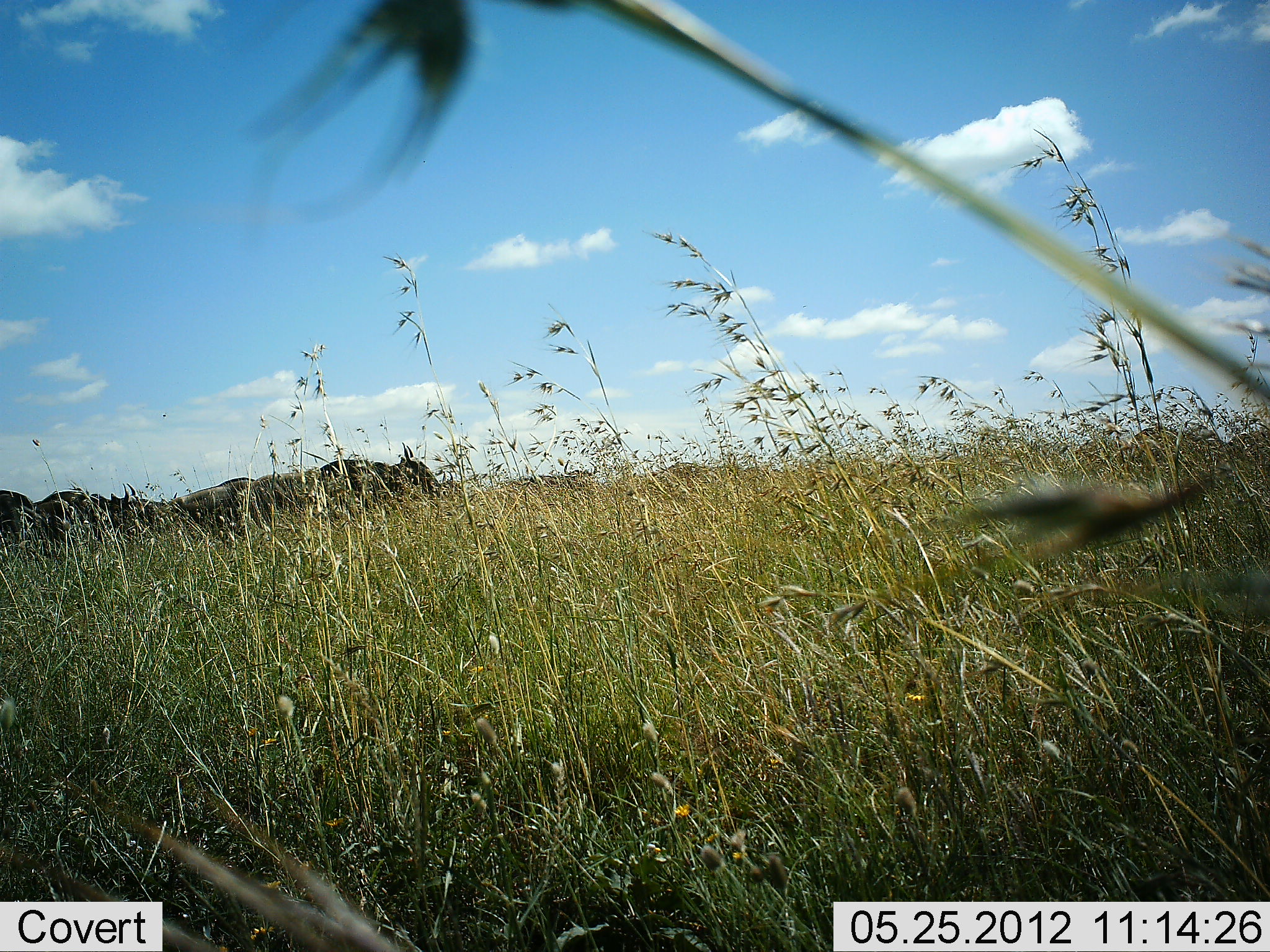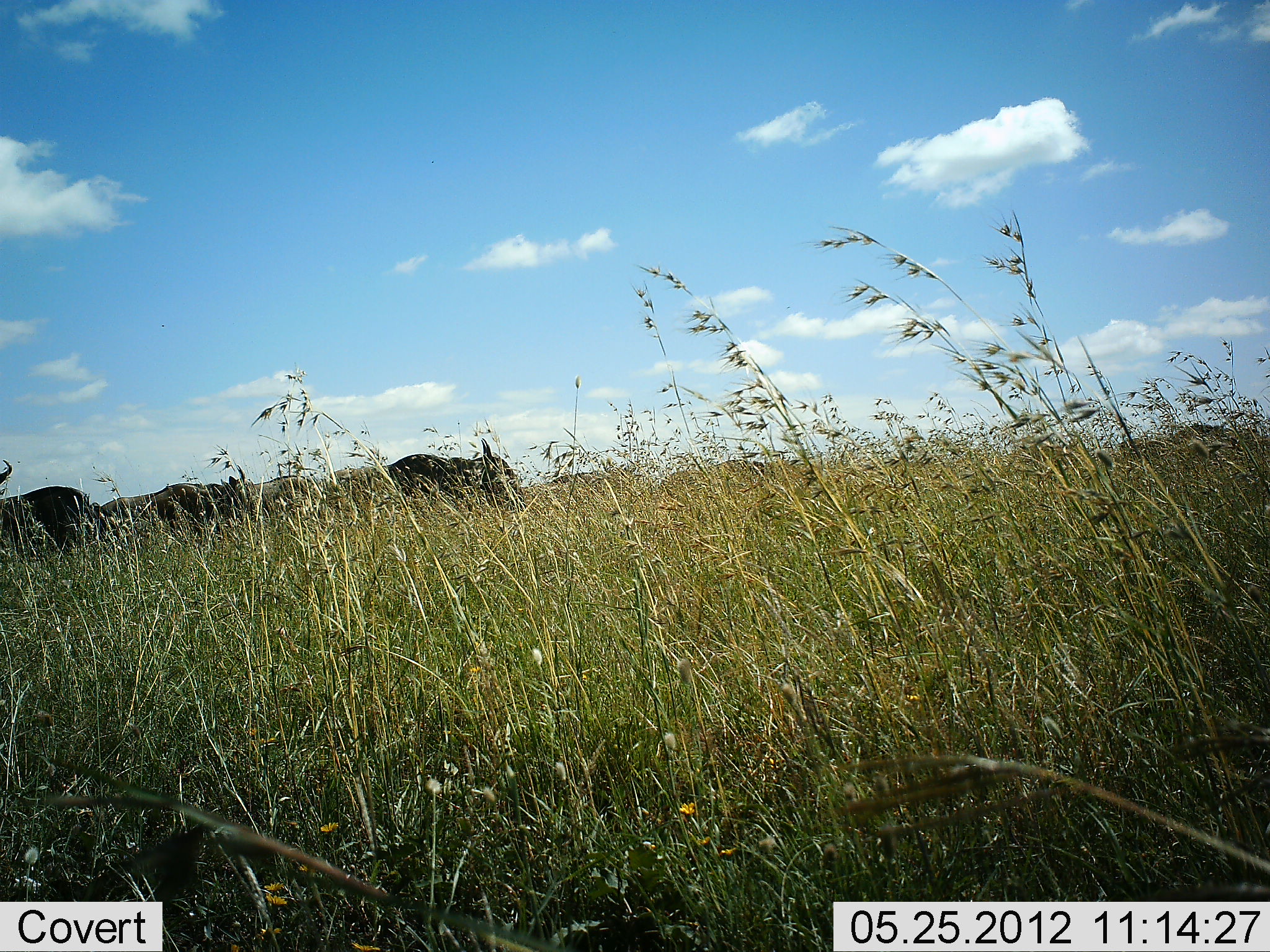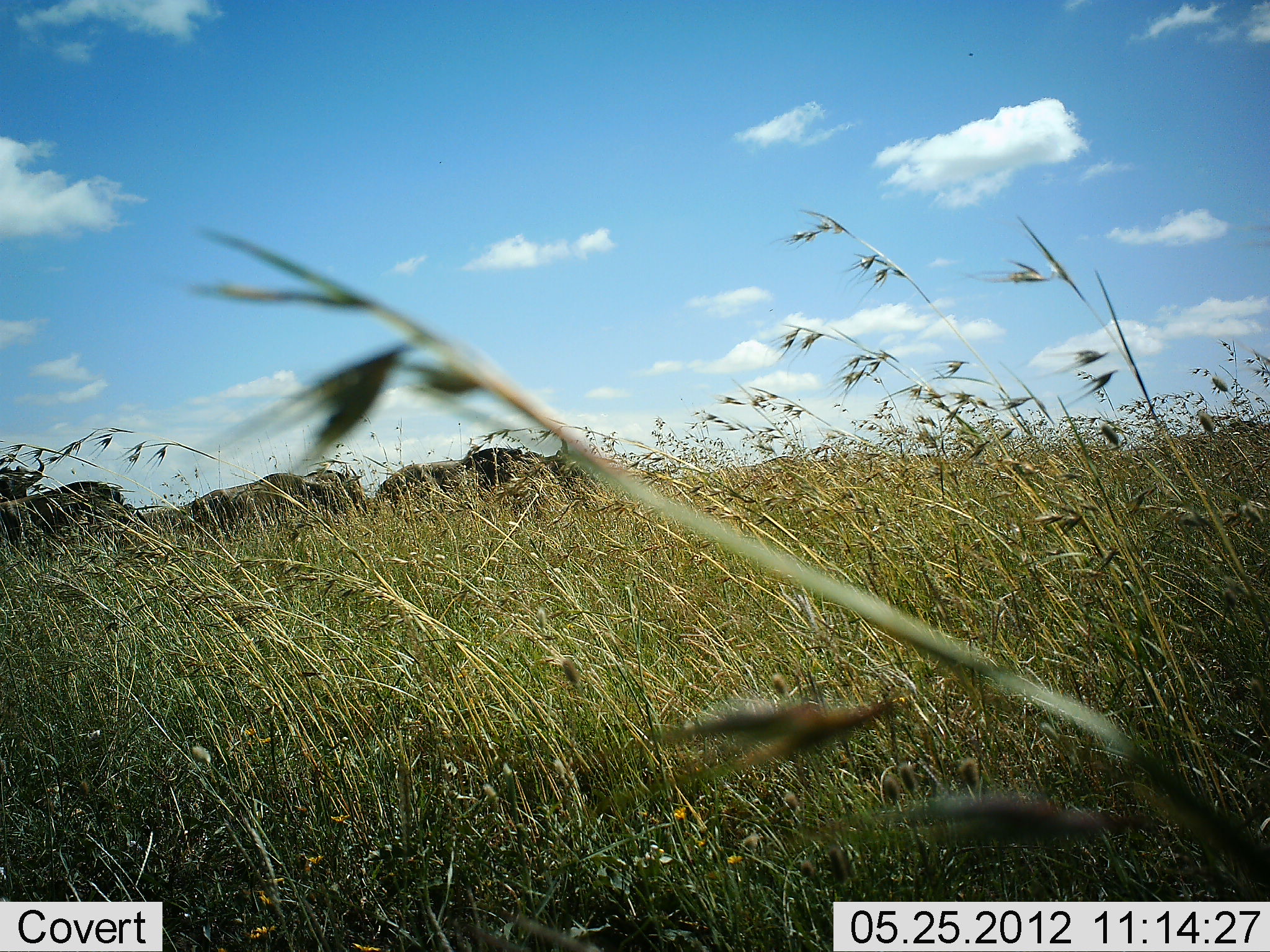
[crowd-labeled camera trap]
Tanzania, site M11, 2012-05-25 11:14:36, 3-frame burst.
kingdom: Animalia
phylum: Chordata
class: Mammalia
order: Artiodactyla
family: Bovidae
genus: Connochaetes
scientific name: Connochaetes taurinus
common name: blue wildebeest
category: wildebeest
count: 5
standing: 10%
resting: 0%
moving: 90%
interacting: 0%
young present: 0%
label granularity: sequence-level